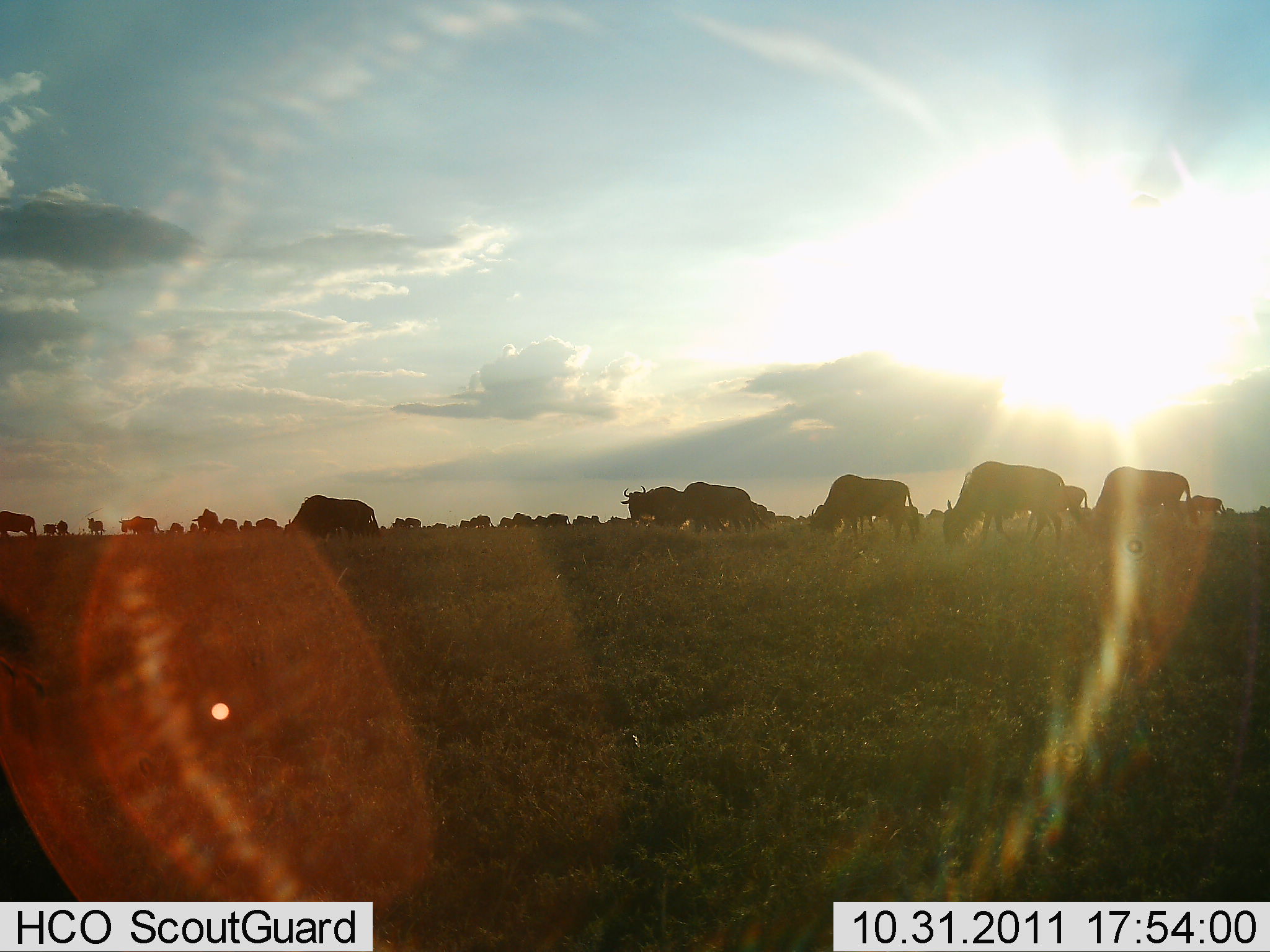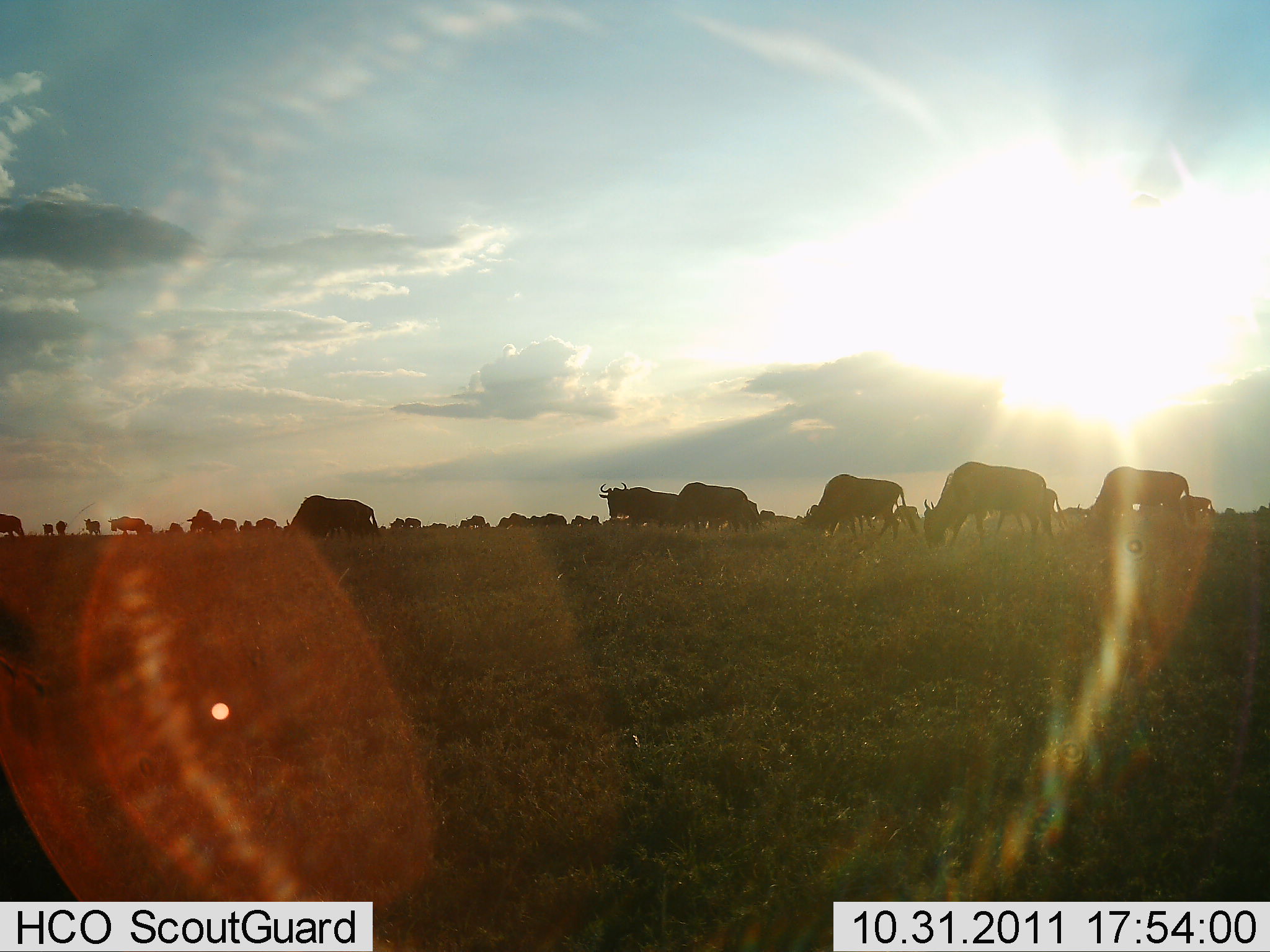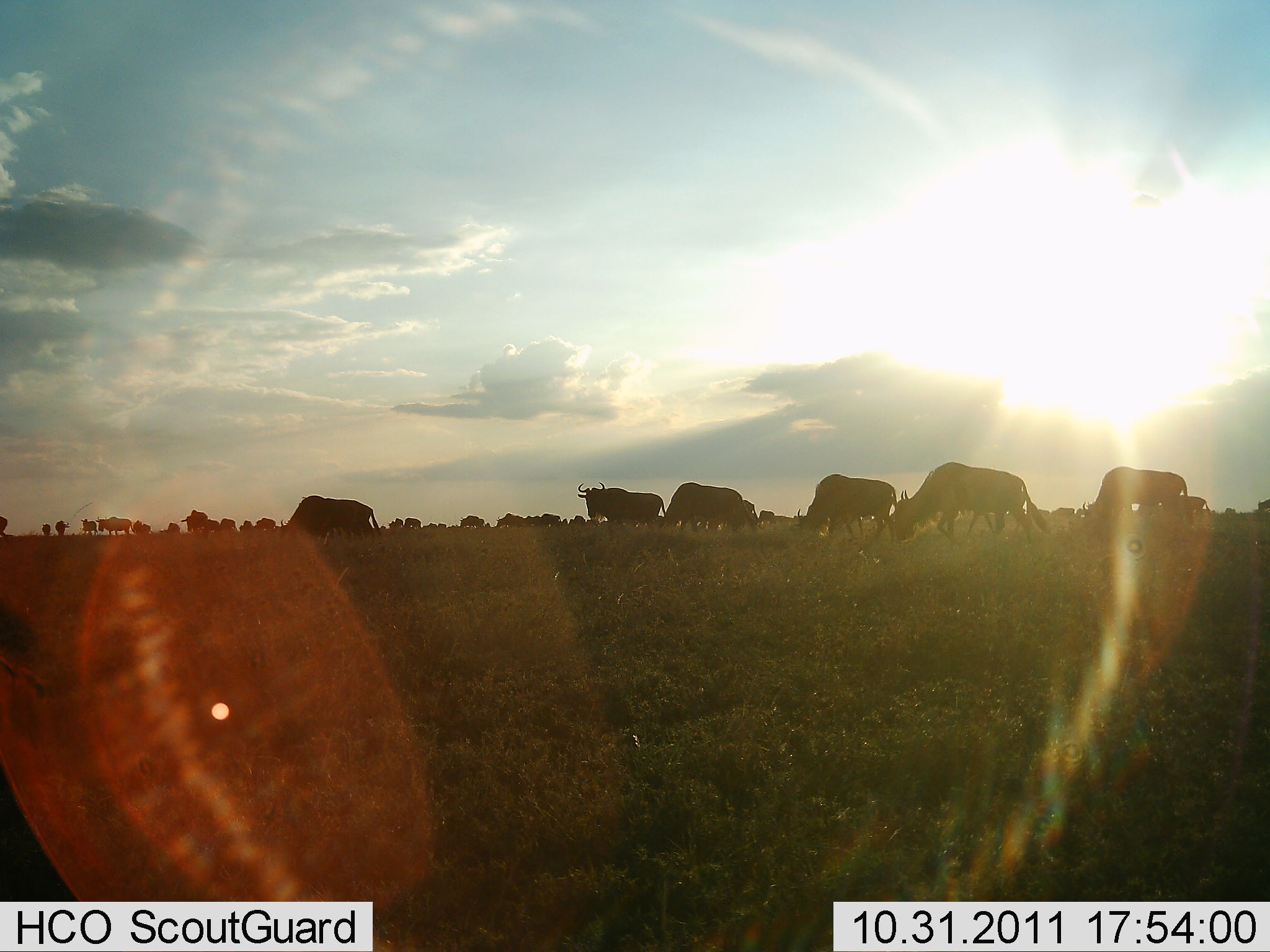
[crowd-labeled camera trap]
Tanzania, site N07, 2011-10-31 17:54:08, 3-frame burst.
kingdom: Animalia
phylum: Chordata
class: Mammalia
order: Artiodactyla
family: Bovidae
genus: Connochaetes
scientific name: Connochaetes taurinus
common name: blue wildebeest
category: wildebeest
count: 11-50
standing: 20%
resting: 10%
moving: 100%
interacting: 0%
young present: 0%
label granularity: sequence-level